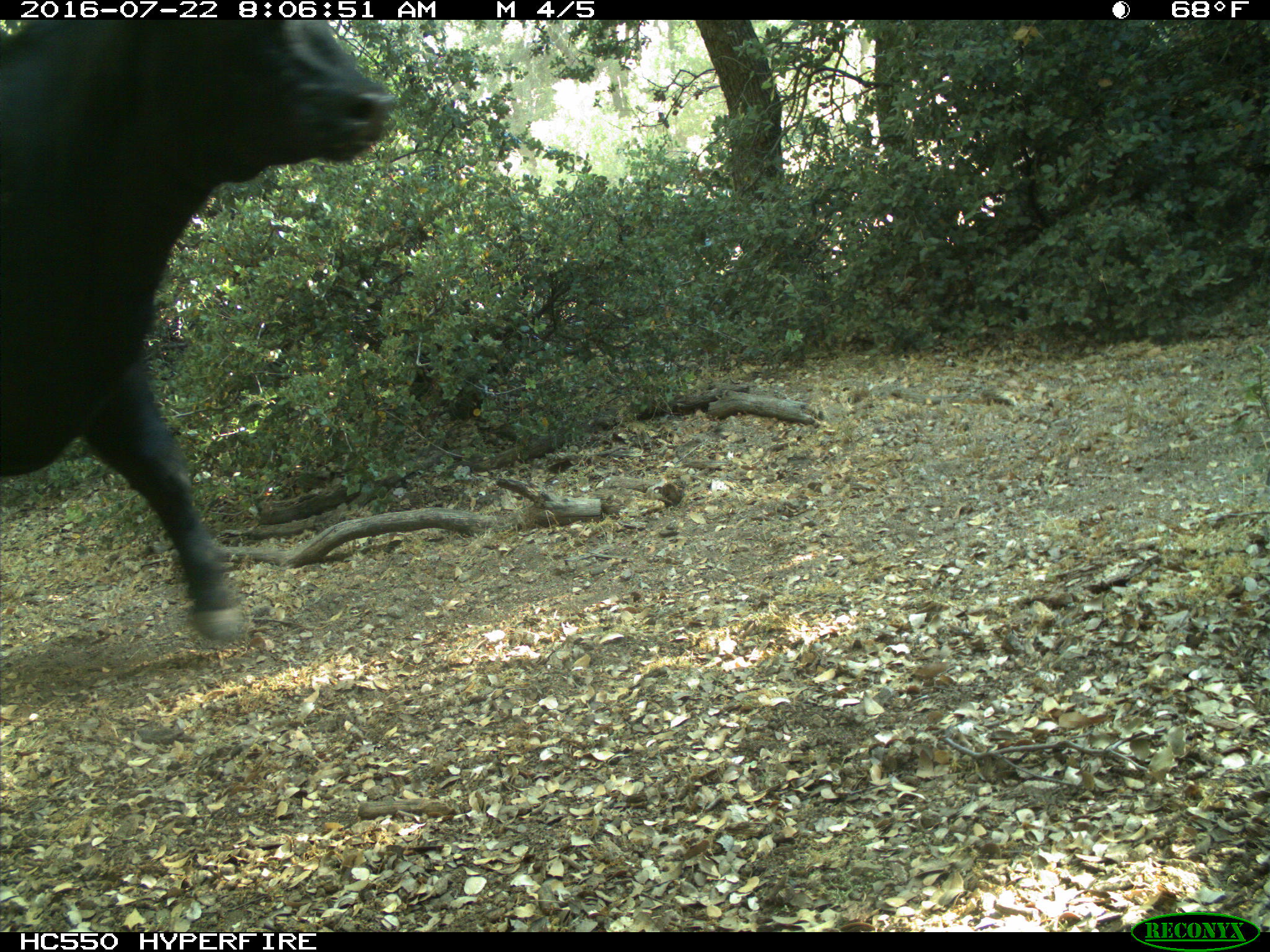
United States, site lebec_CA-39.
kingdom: Animalia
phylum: Chordata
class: Mammalia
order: Artiodactyla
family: Bovidae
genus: Bos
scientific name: Bos taurus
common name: domestic cow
Bos taurus (domestic cow).